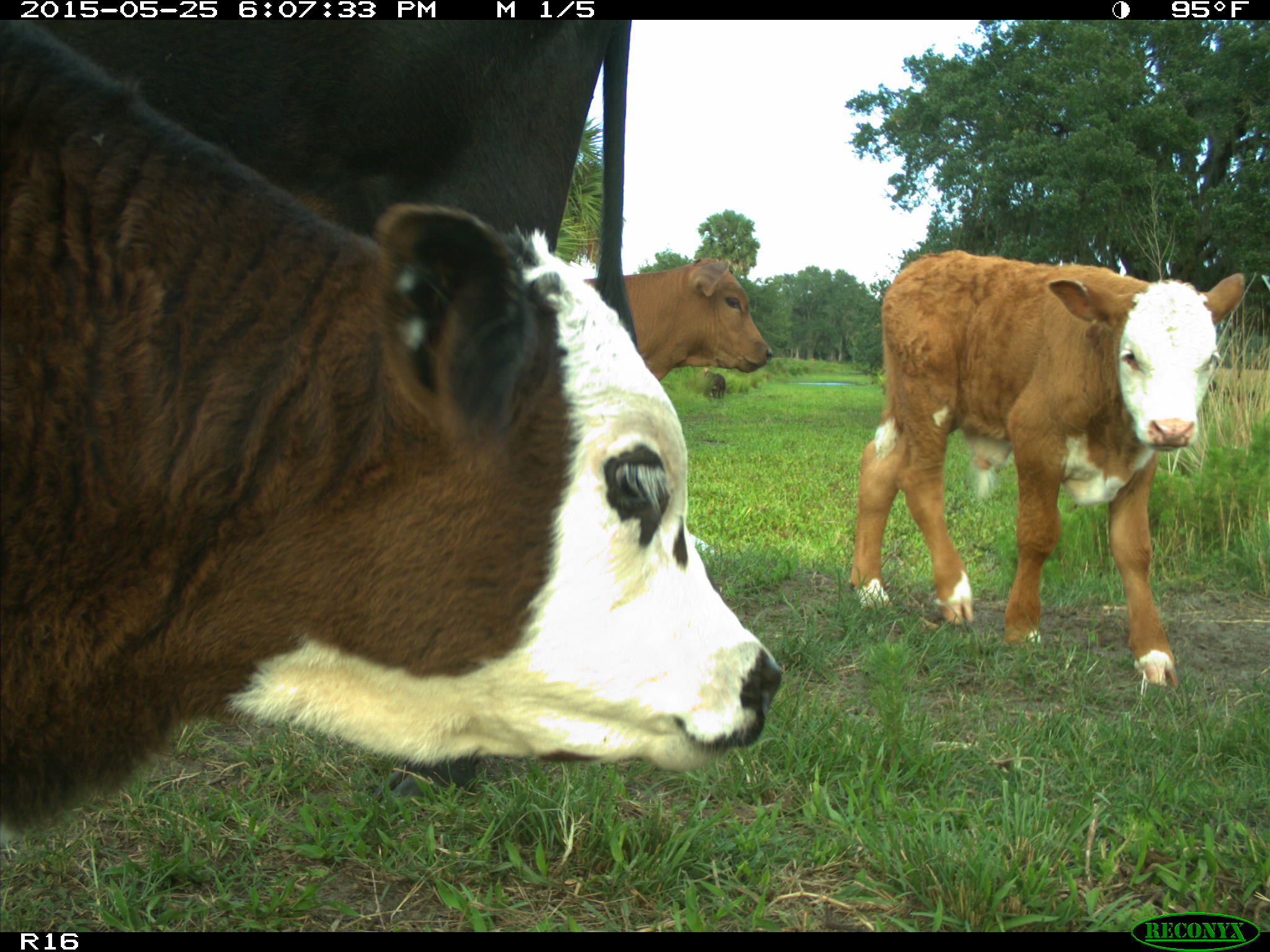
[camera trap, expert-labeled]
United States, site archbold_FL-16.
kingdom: Animalia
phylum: Chordata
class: Mammalia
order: Artiodactyla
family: Bovidae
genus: Bos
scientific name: Bos taurus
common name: domestic cow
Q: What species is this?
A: Bos taurus (domestic cow).